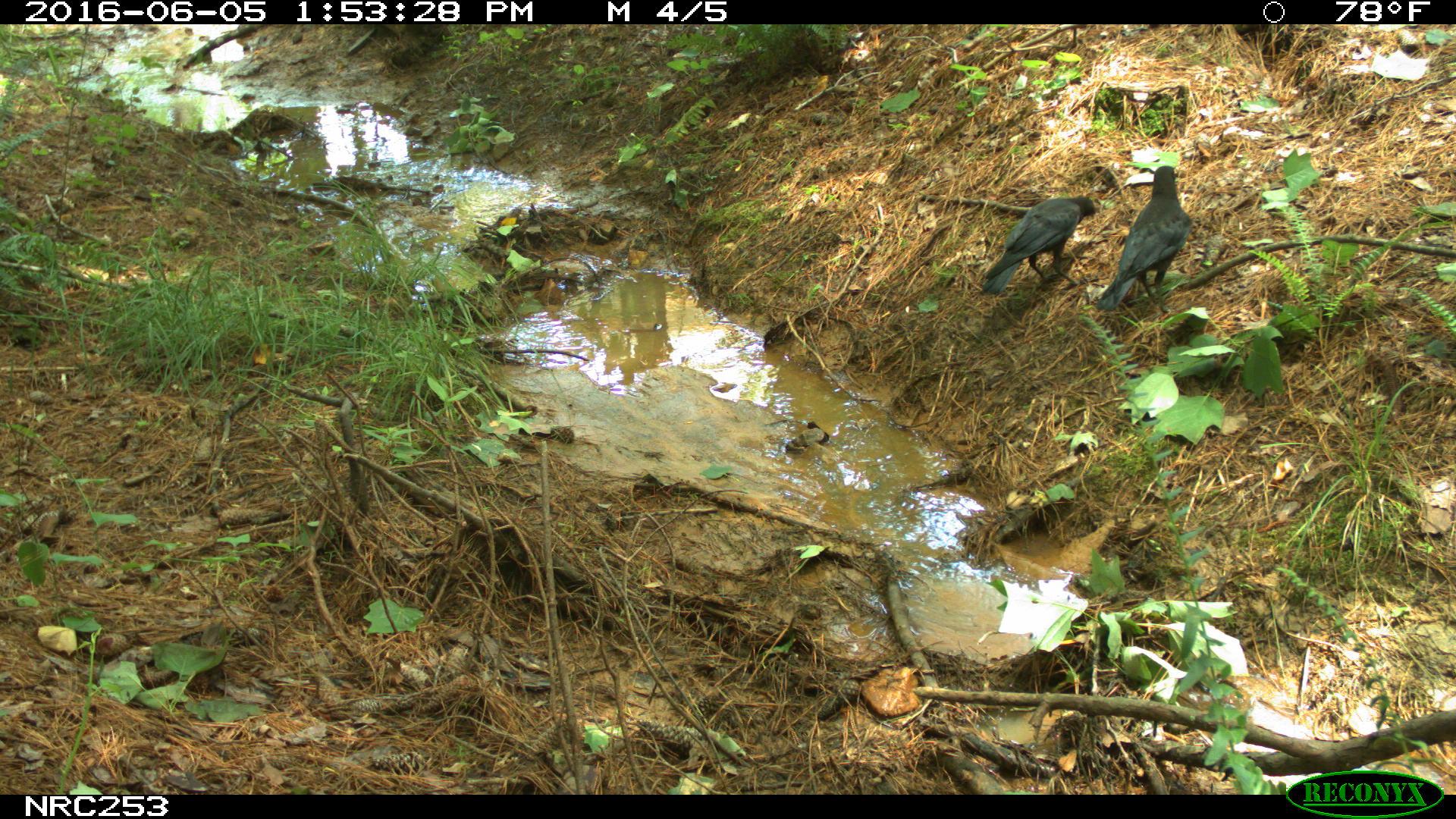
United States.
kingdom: Animalia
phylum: Chordata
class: Aves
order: Passeriformes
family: Corvidae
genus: Corvus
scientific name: Corvus brachyrhynchos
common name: american crow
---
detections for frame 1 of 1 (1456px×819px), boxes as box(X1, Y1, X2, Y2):
American Crow: box(1086, 159, 1210, 333); box(977, 194, 1091, 296)